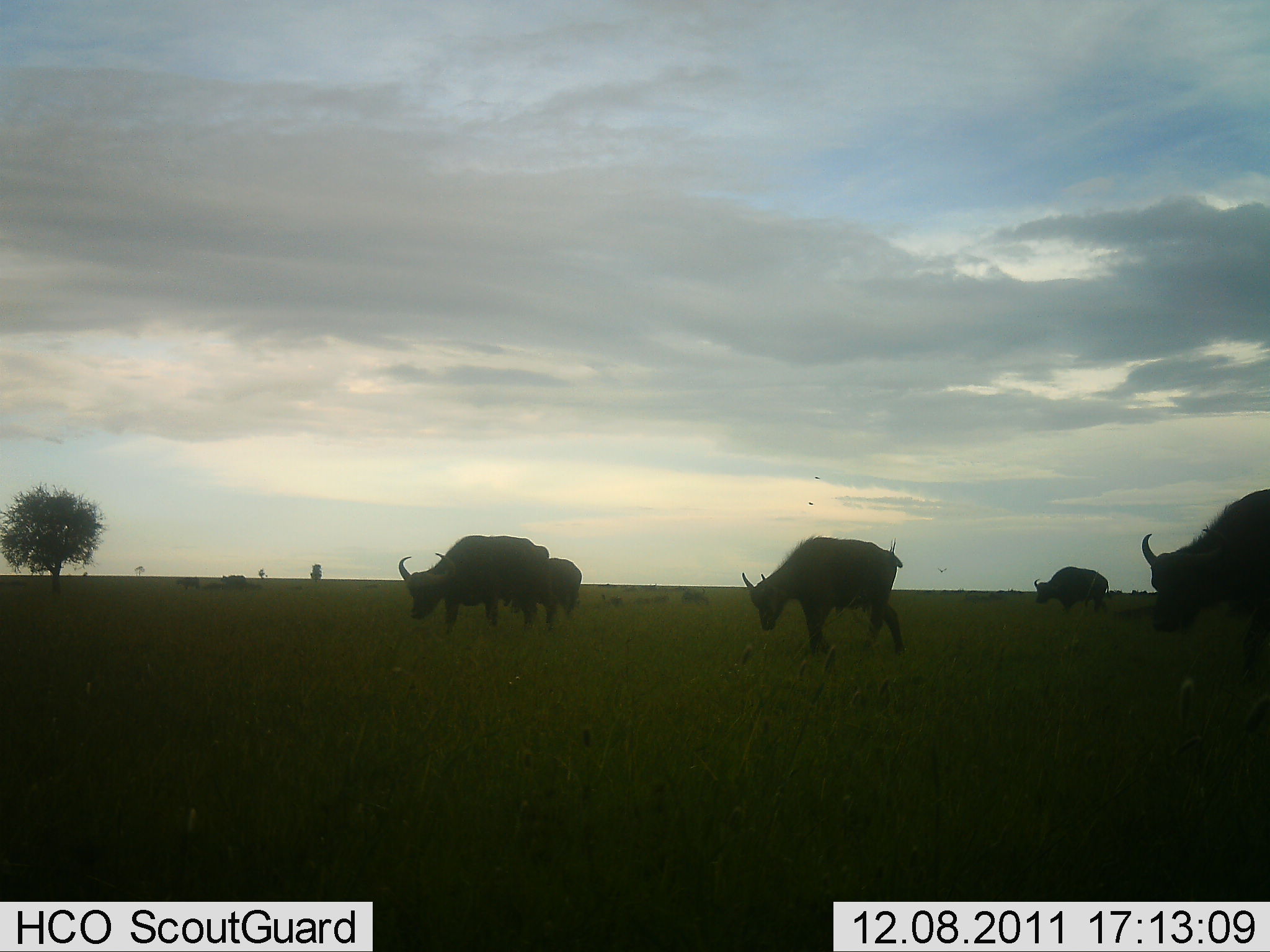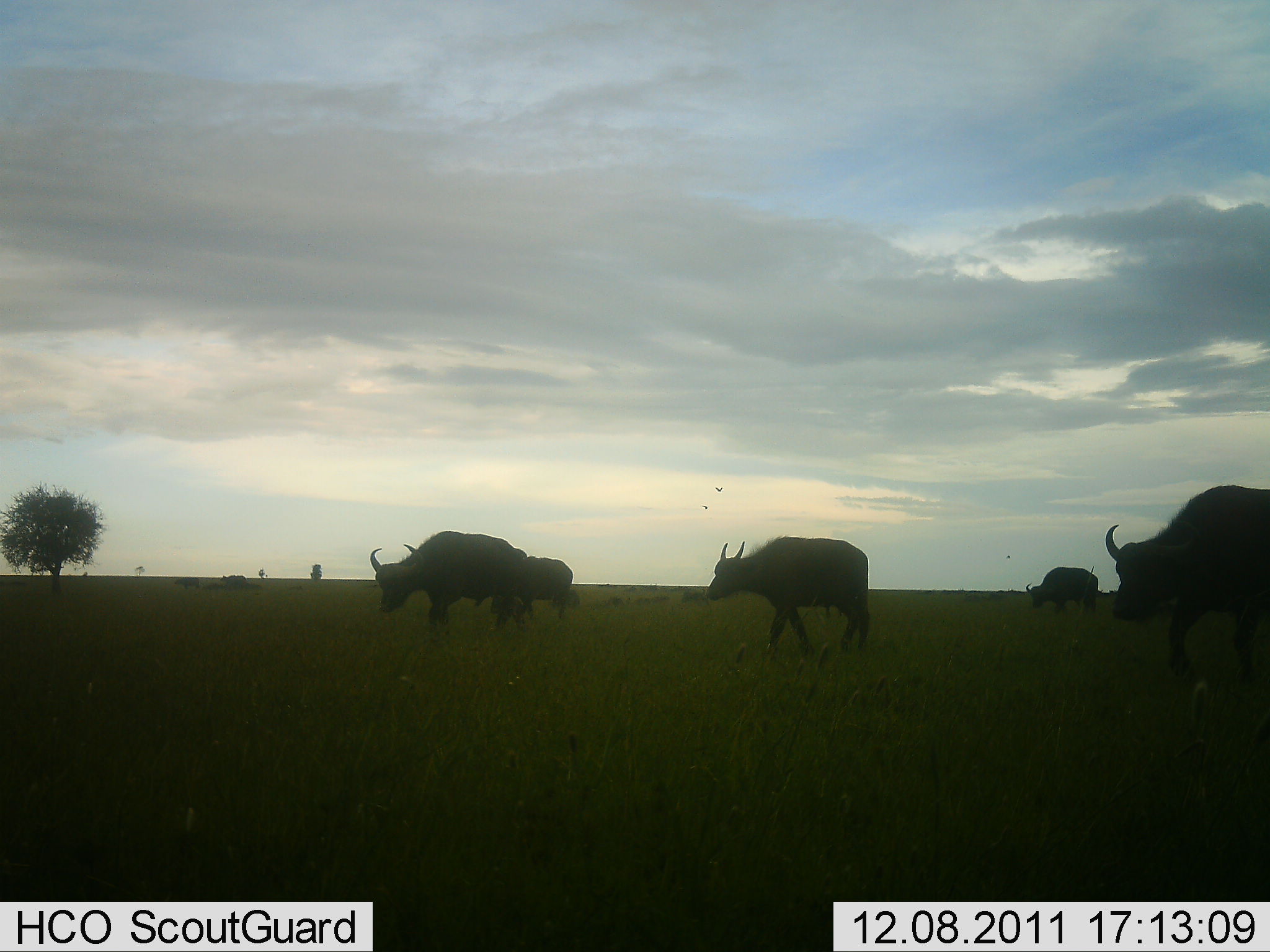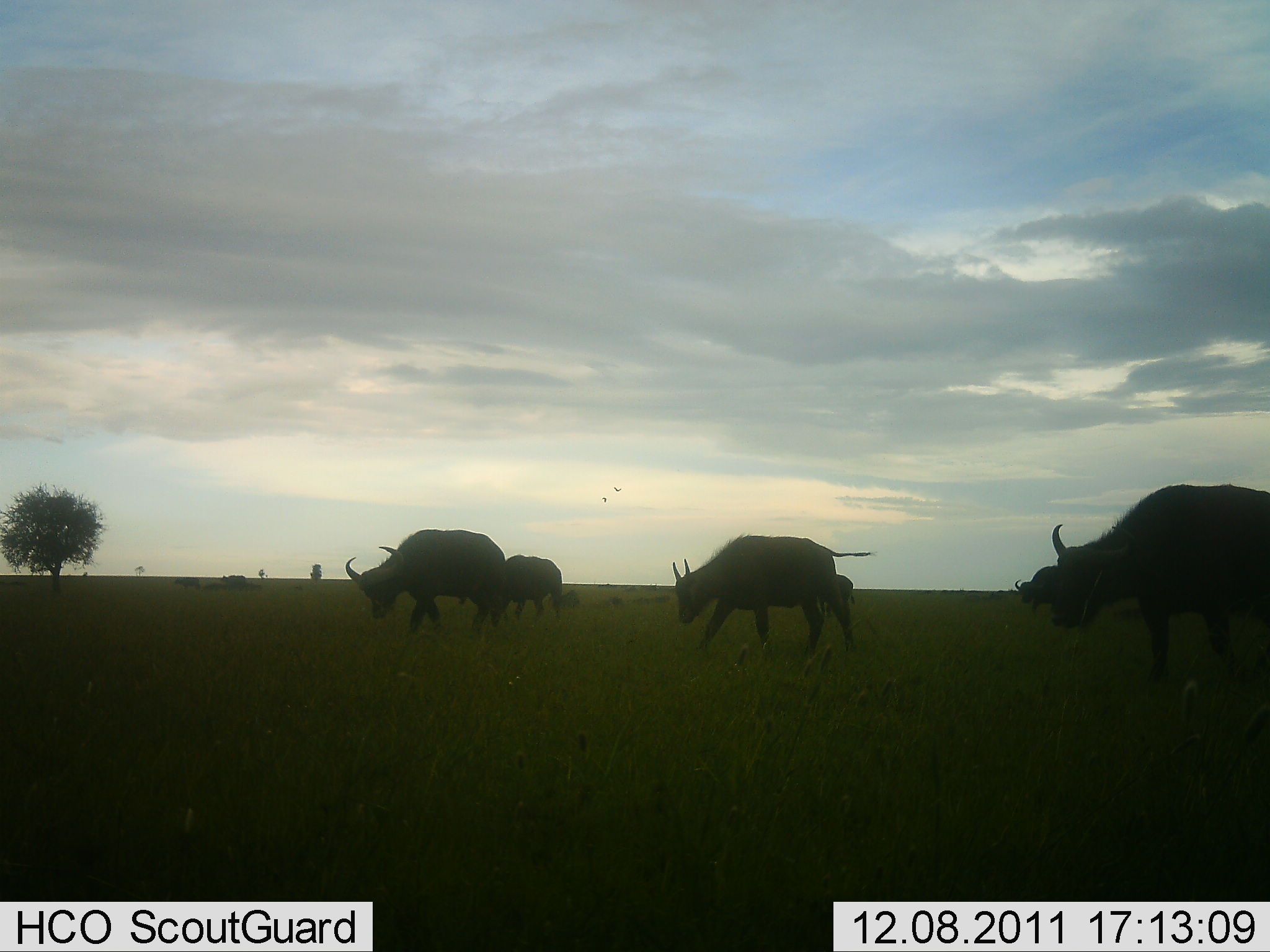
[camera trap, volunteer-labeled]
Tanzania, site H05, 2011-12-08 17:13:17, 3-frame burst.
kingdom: Animalia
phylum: Chordata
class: Mammalia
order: Artiodactyla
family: Bovidae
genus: Syncerus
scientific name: Syncerus caffer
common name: cape buffalo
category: buffalo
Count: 5.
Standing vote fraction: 0%.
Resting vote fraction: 0%.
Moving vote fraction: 100%.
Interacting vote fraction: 0%.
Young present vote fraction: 14%.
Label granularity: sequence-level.